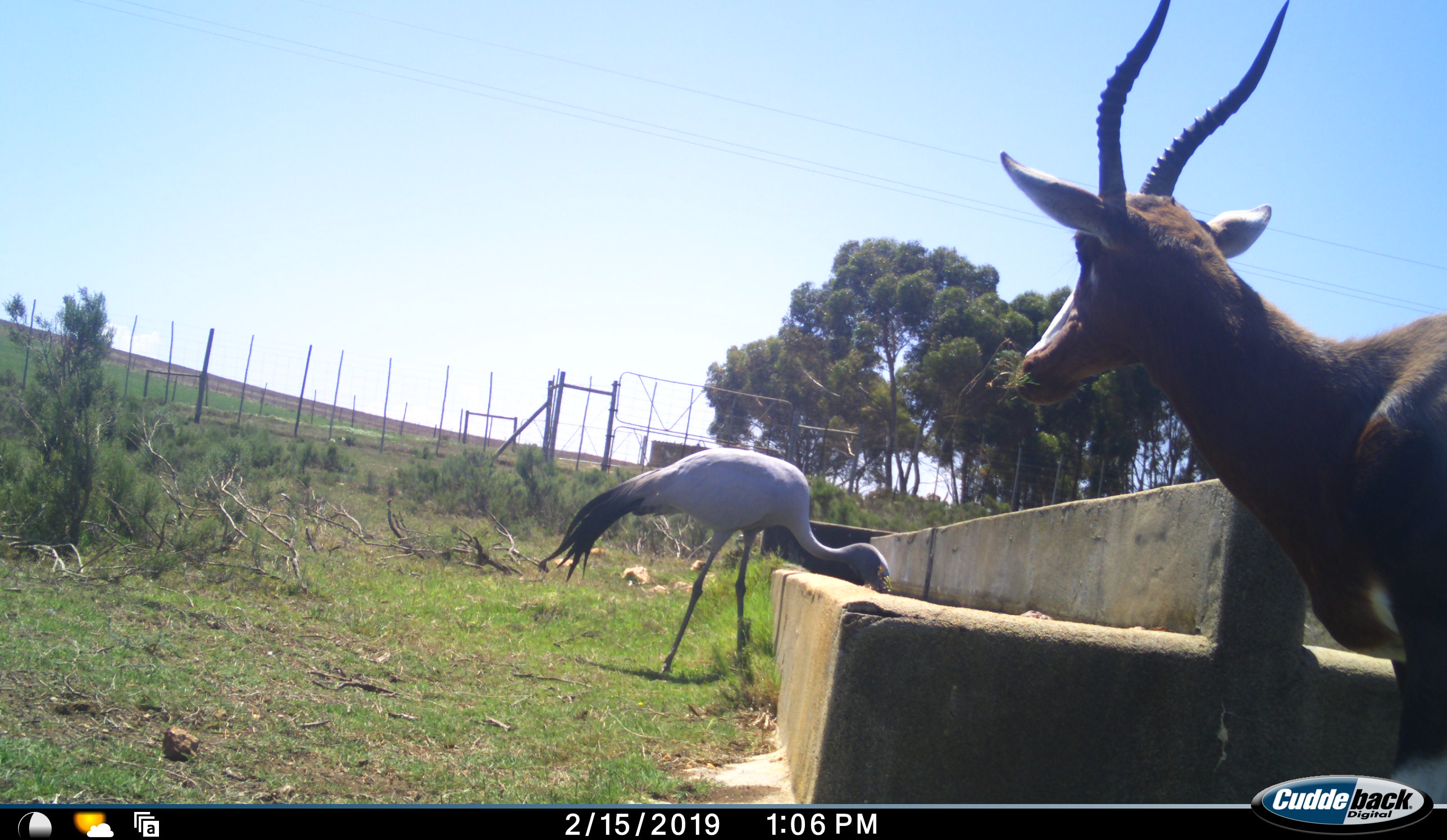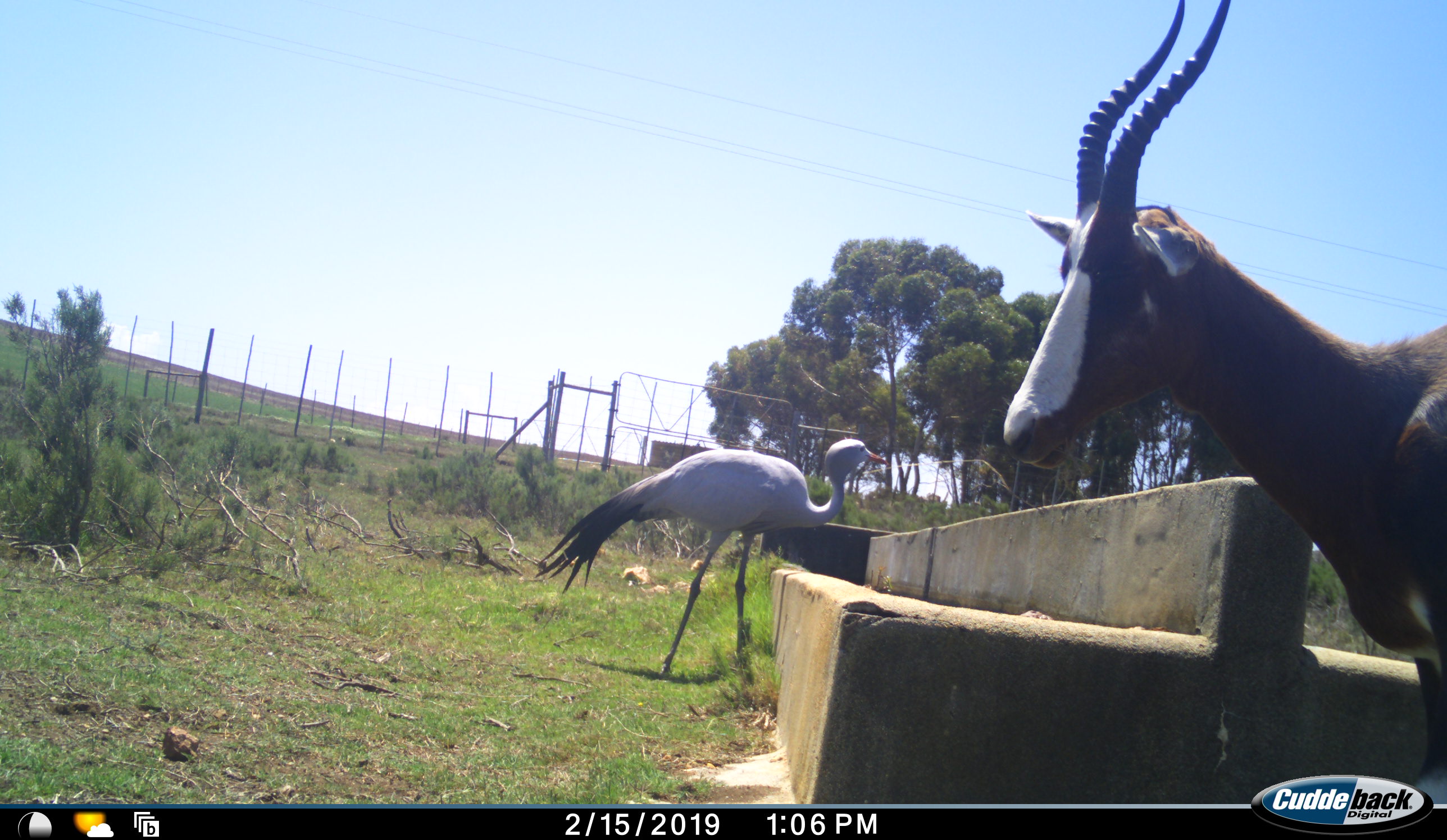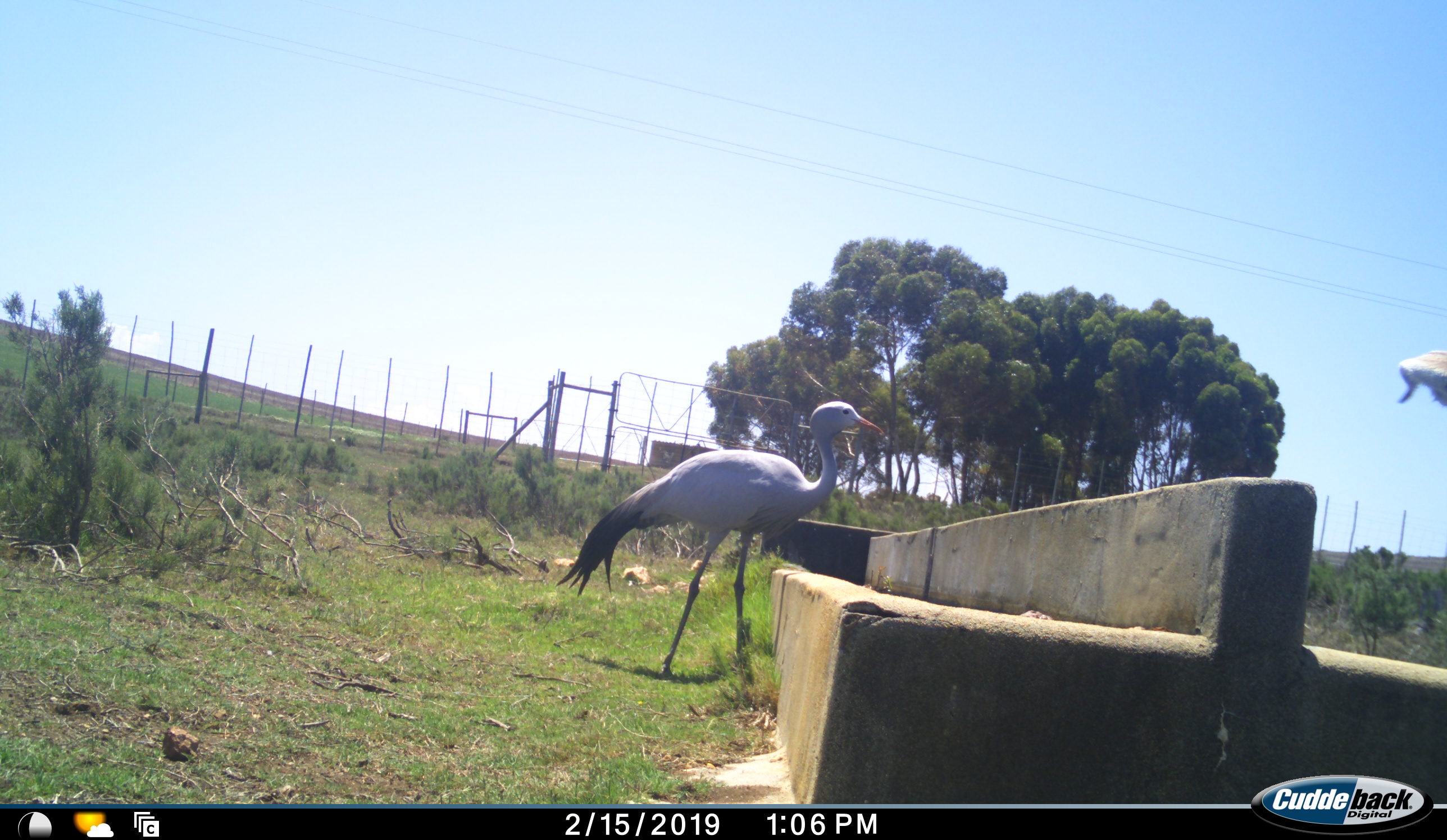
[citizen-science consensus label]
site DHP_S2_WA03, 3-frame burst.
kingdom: Animalia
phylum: Chordata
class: Mammalia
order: Artiodactyla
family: Bovidae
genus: Damaliscus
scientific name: Damaliscus pygargus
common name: bontebok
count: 1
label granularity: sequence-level